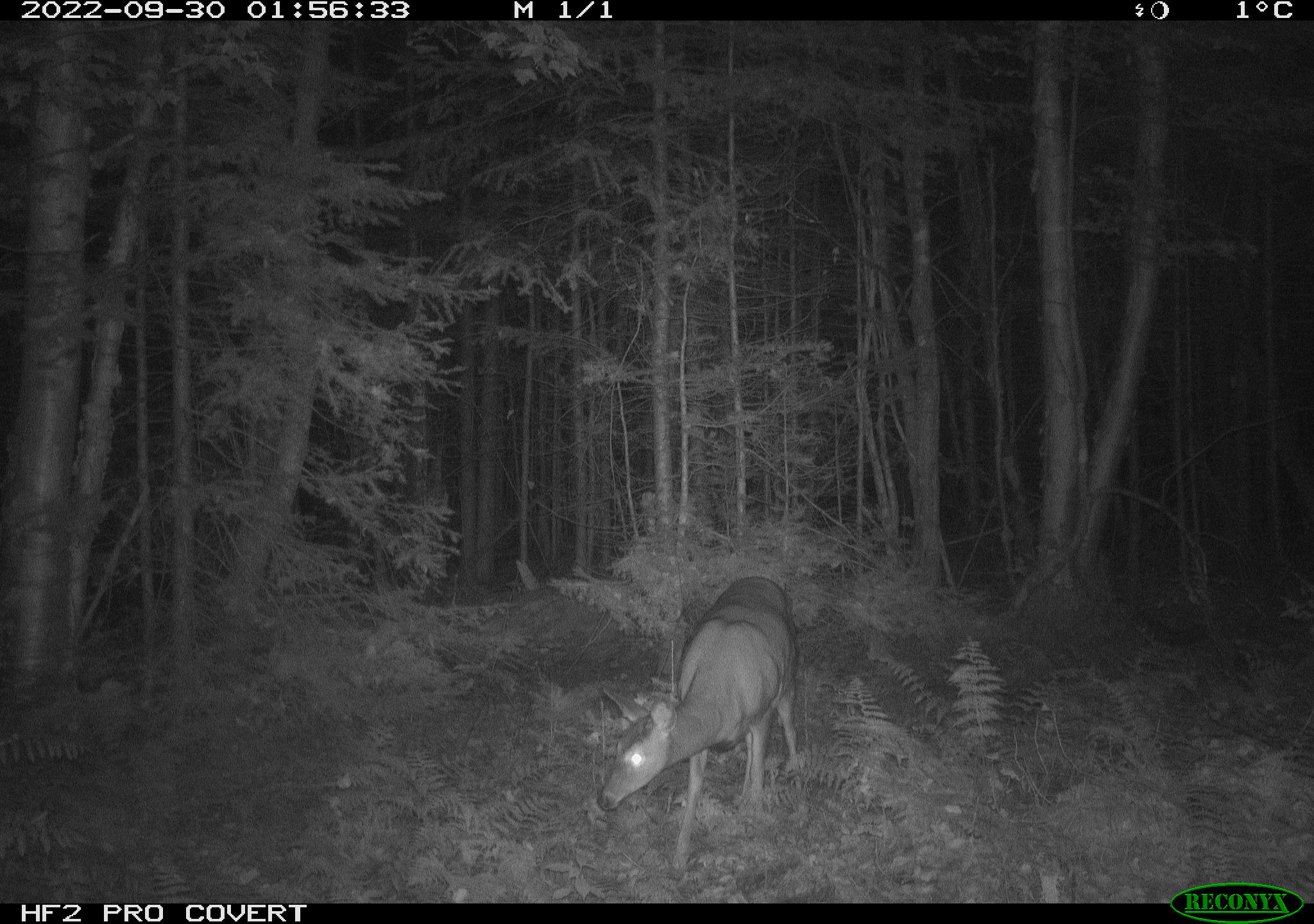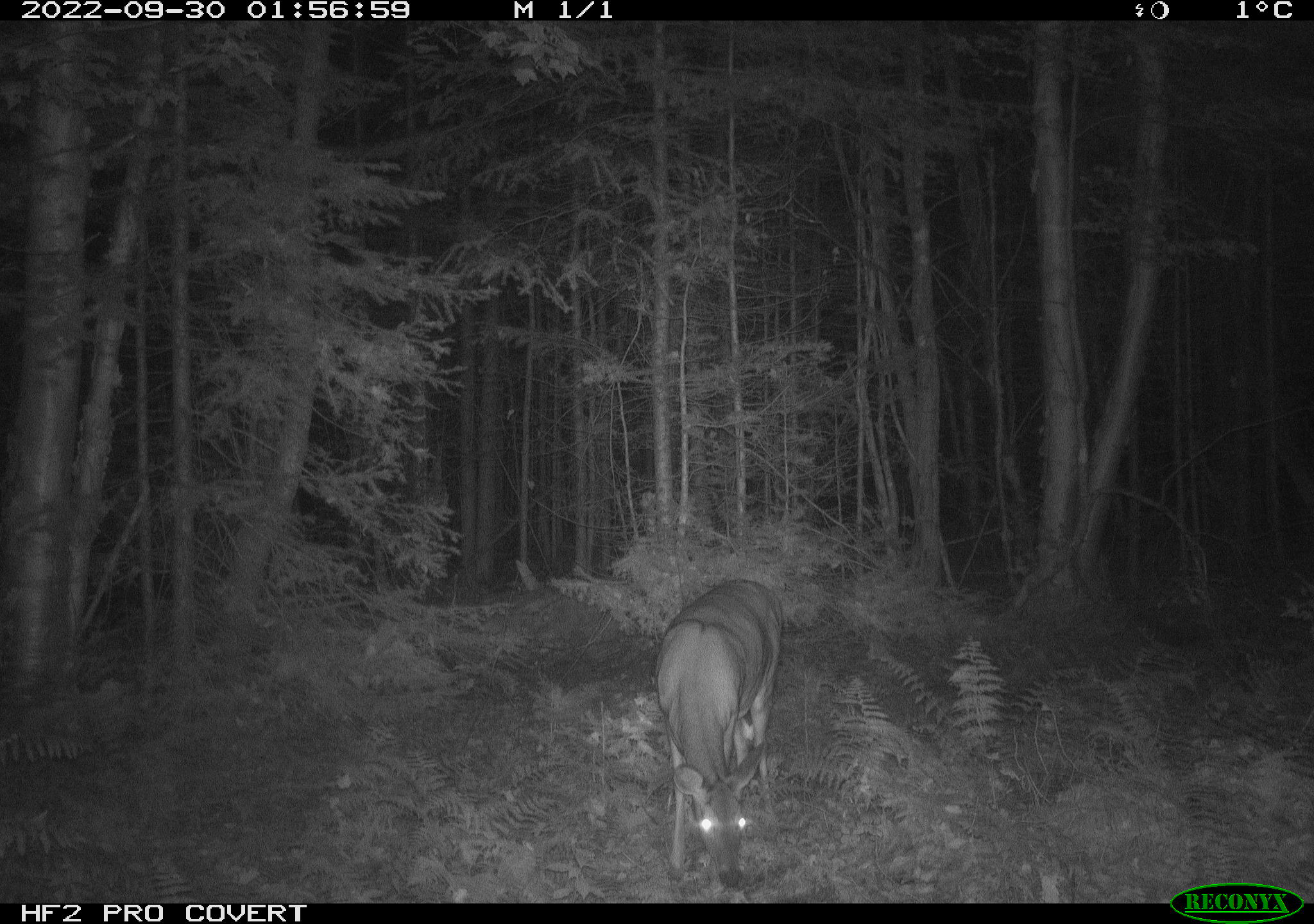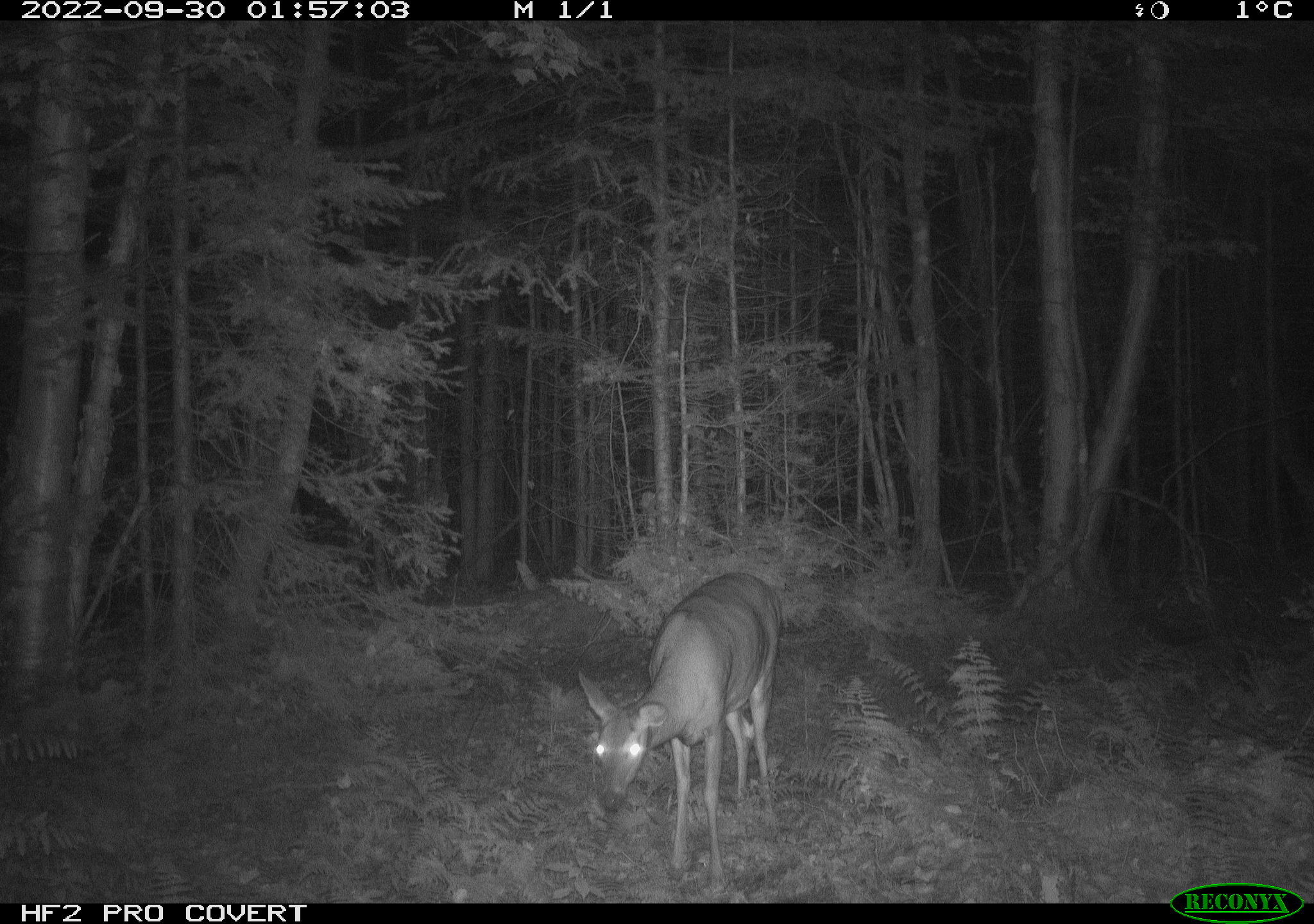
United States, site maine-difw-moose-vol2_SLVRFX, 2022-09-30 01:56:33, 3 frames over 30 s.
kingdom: Animalia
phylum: Chordata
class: Mammalia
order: Artiodactyla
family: Cervidae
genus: Odocoileus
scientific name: Odocoileus virginianus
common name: white-tailed deer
White-tailed deer (Odocoileus virginianus).